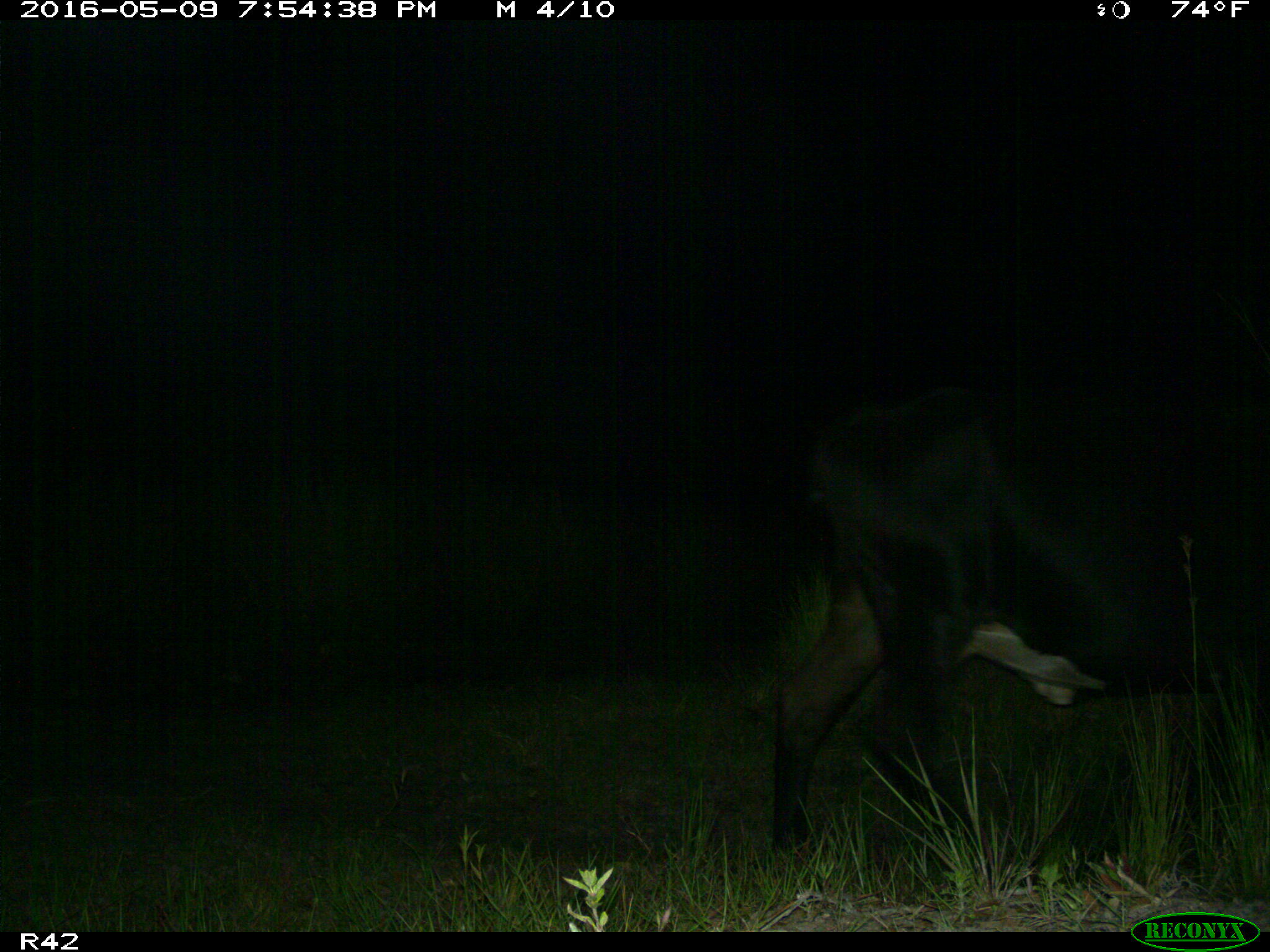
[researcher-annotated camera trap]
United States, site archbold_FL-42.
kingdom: Animalia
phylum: Chordata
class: Mammalia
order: Artiodactyla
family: Bovidae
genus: Bos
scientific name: Bos taurus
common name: domestic cow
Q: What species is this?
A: Bos taurus (domestic cow).